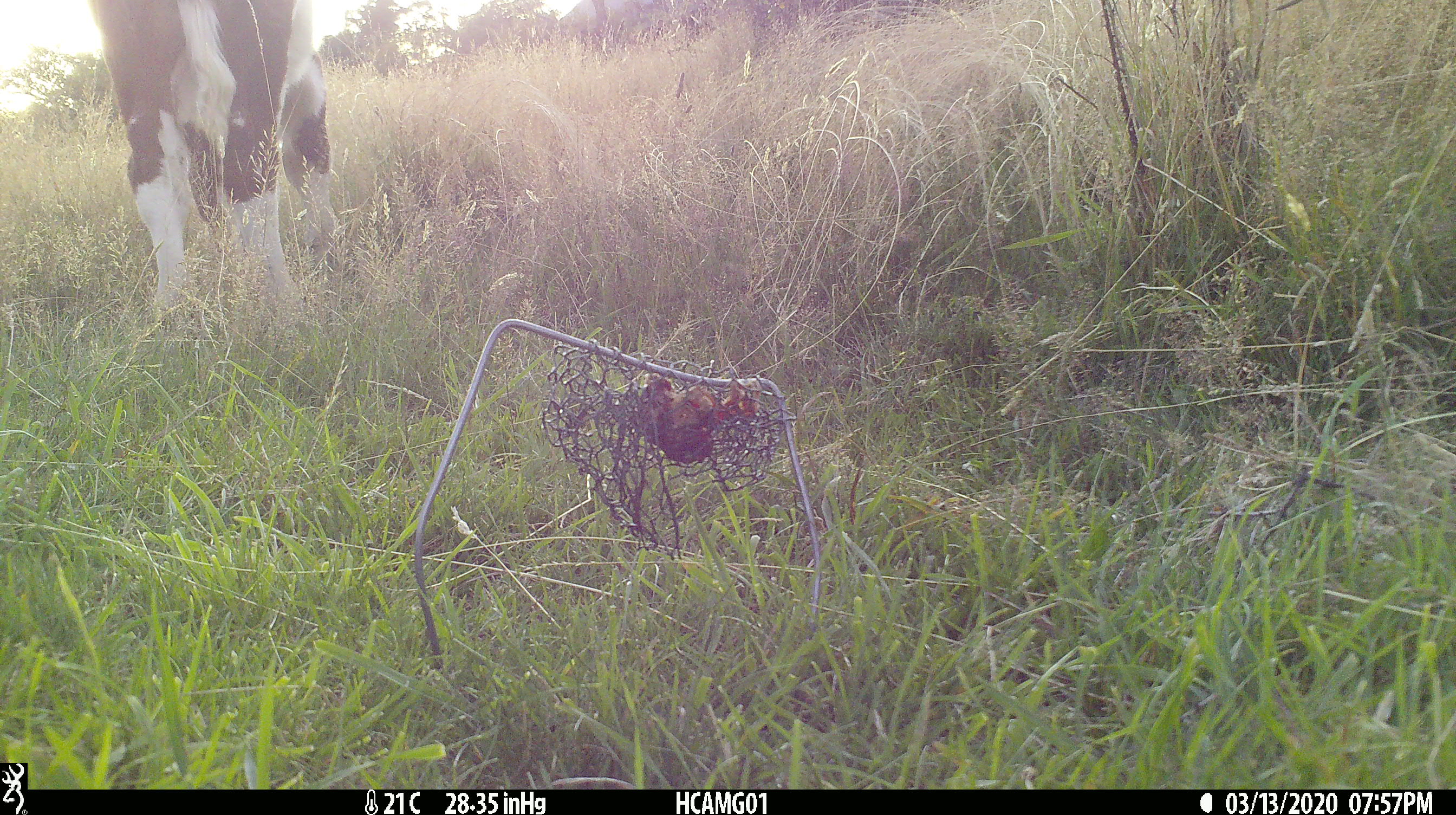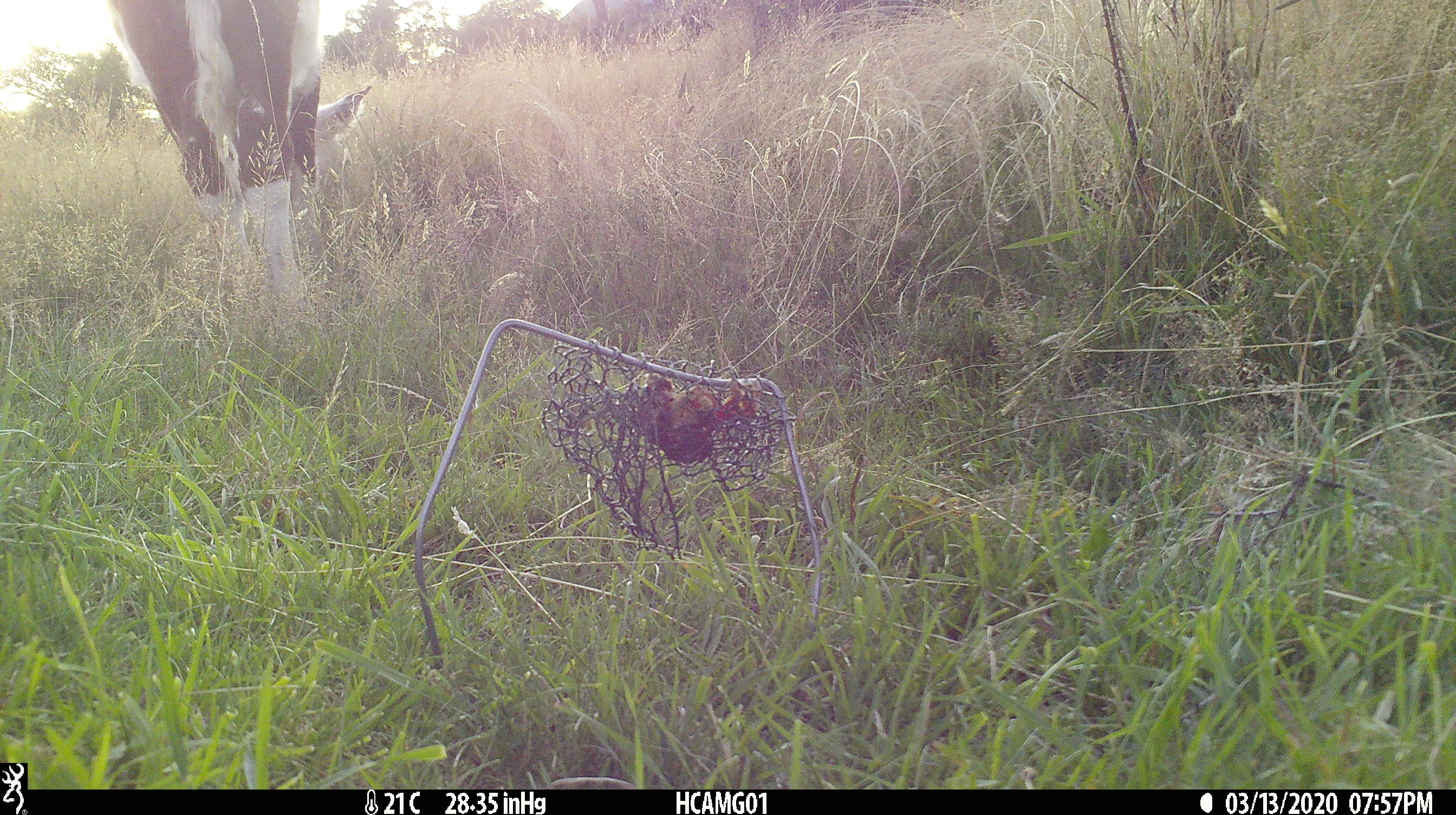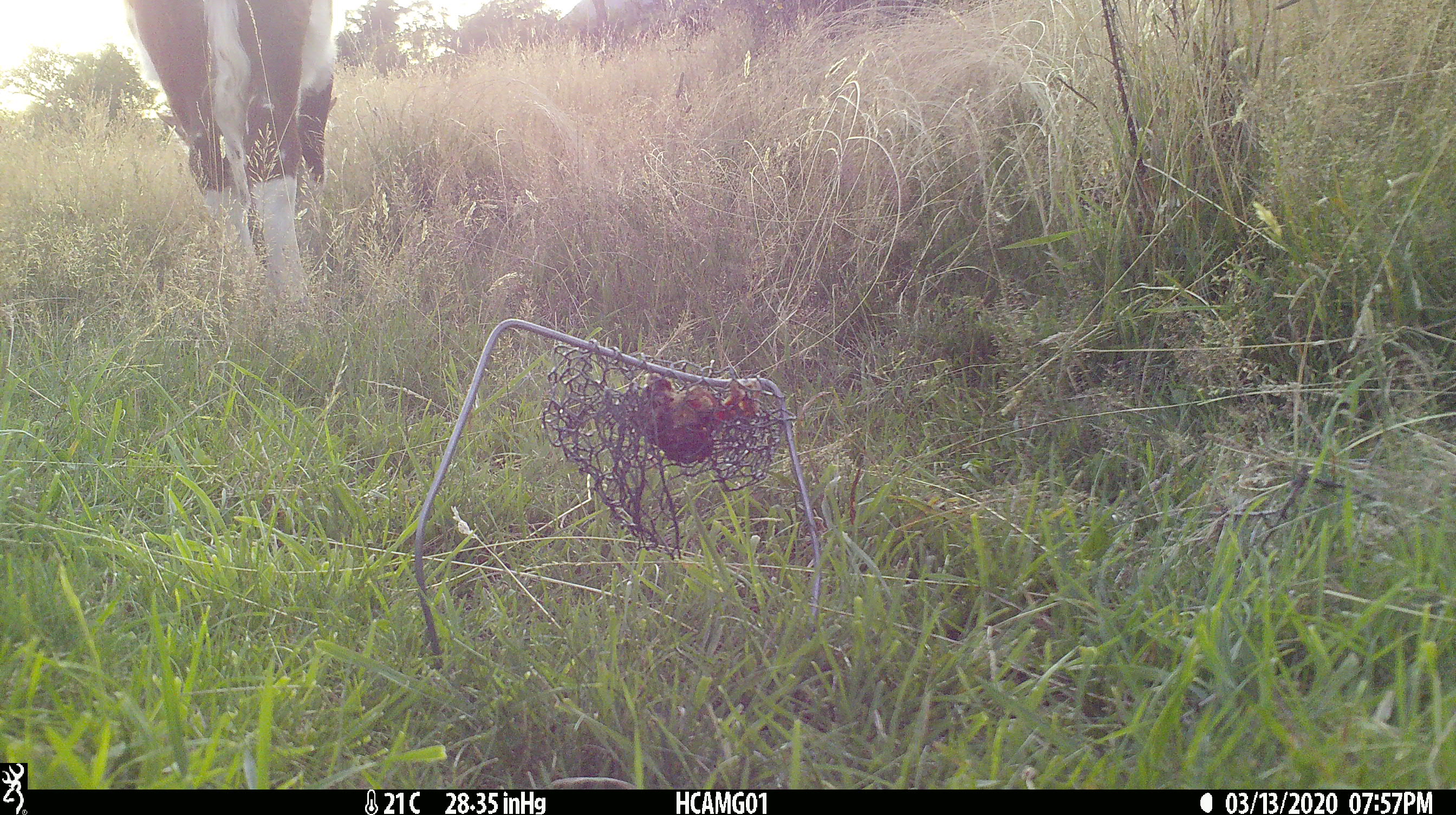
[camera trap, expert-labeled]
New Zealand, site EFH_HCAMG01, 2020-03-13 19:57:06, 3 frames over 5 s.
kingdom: Animalia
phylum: Chordata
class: Mammalia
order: Artiodactyla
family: Bovidae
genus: Bos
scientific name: Bos taurus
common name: domestic cow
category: cow